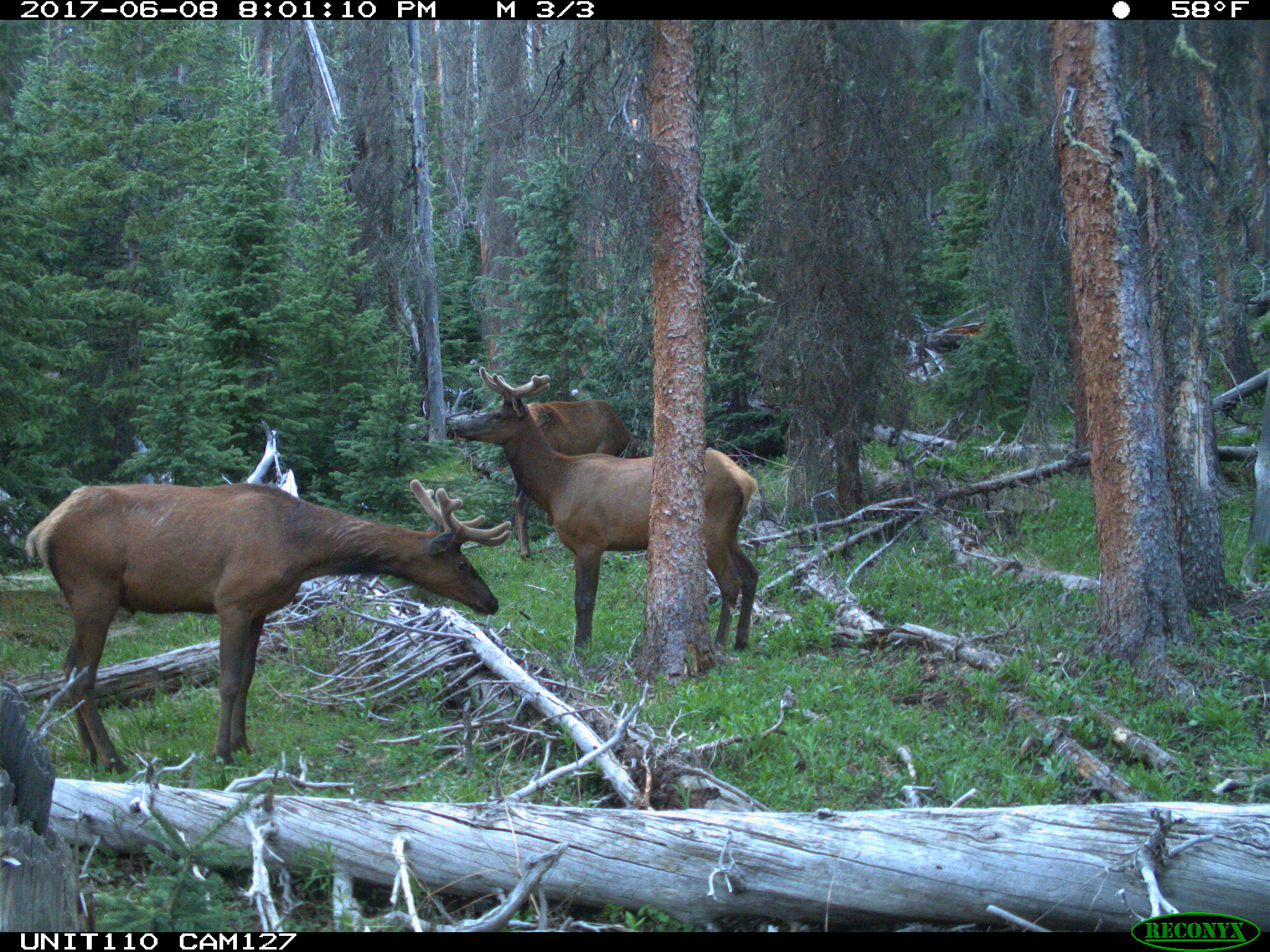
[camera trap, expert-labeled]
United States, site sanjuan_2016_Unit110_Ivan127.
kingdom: Animalia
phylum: Chordata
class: Mammalia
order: Artiodactyla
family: Cervidae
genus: Cervus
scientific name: Cervus elaphus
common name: red deer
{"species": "Cervus elaphus (red deer)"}